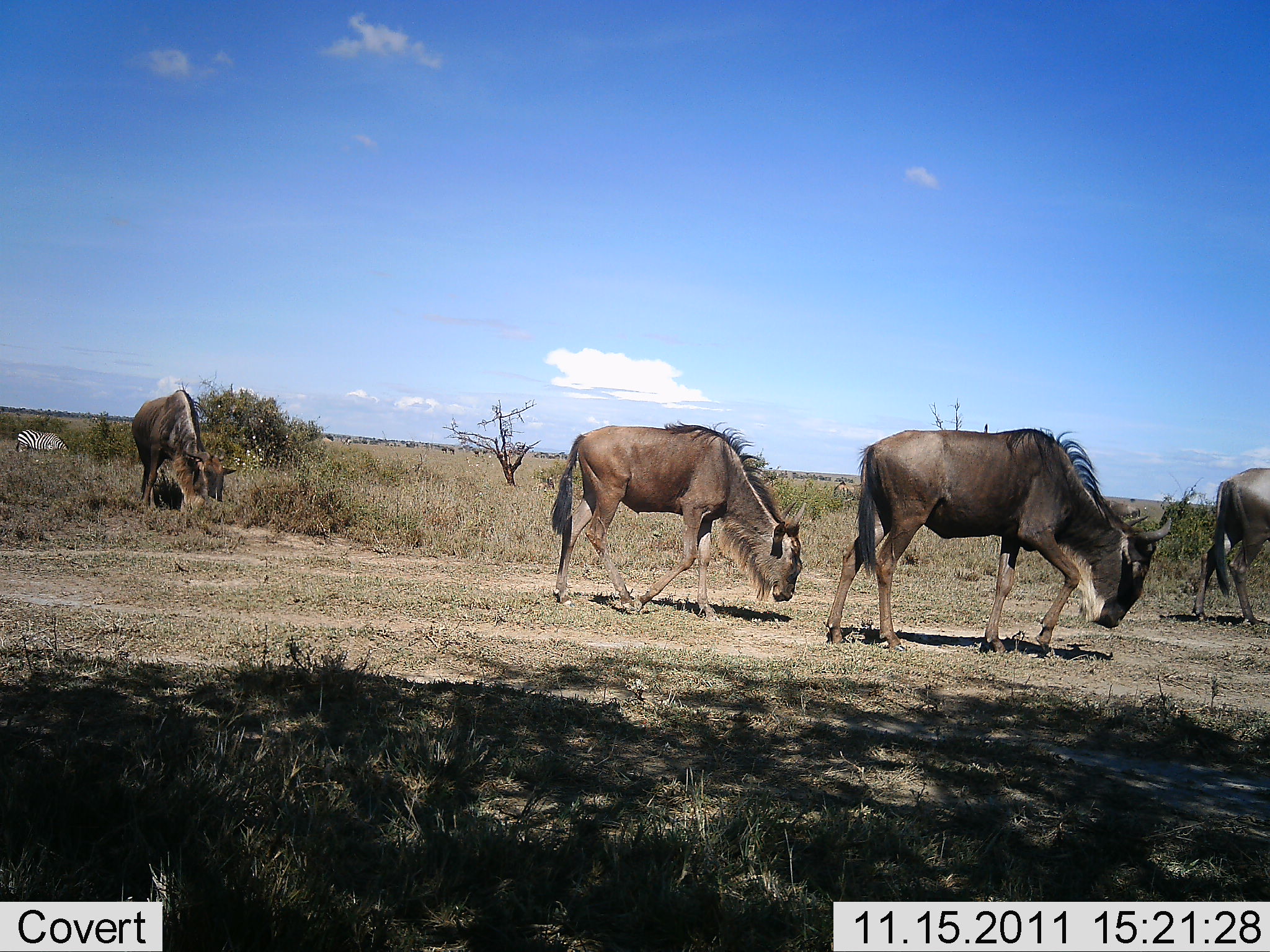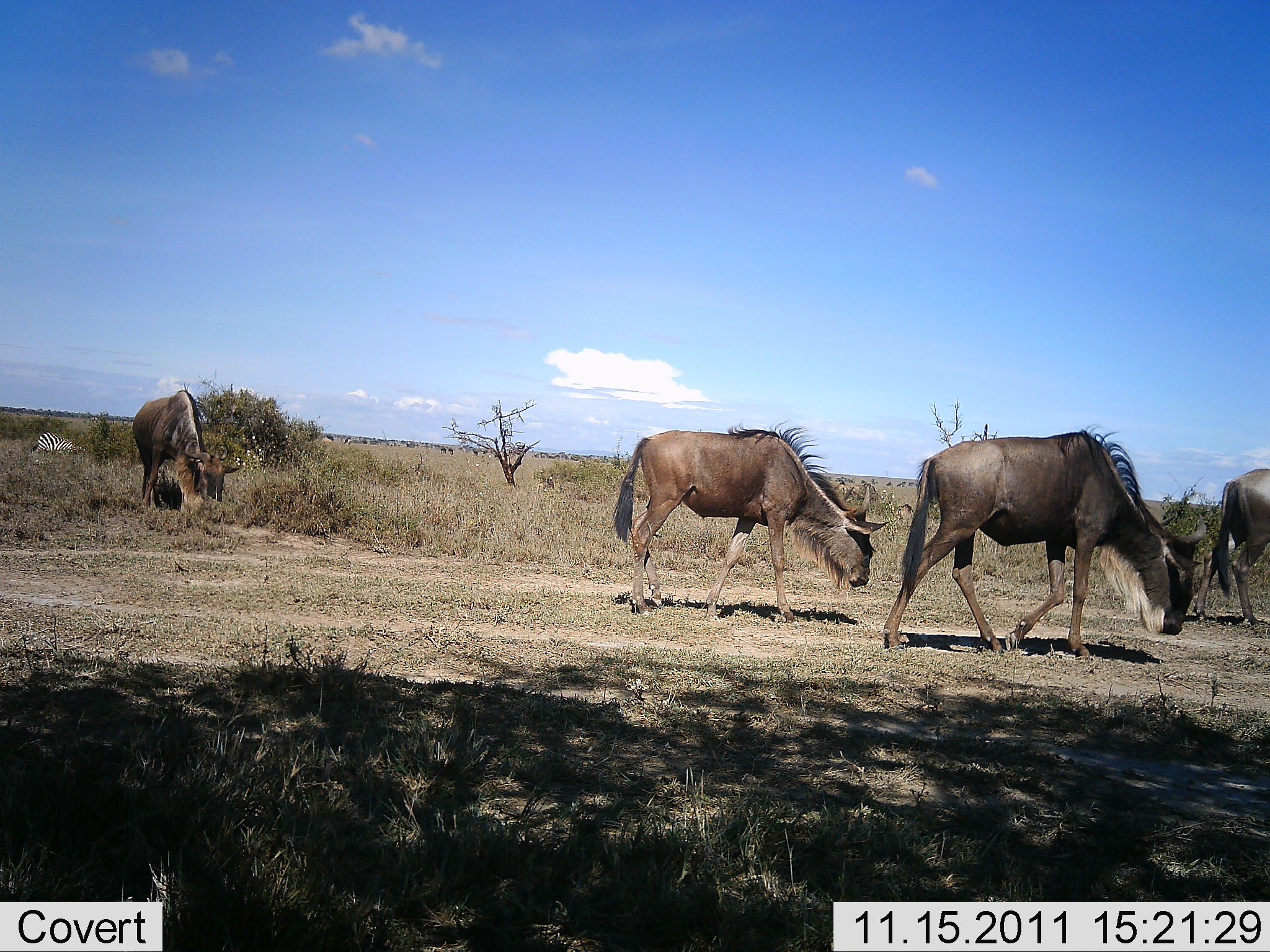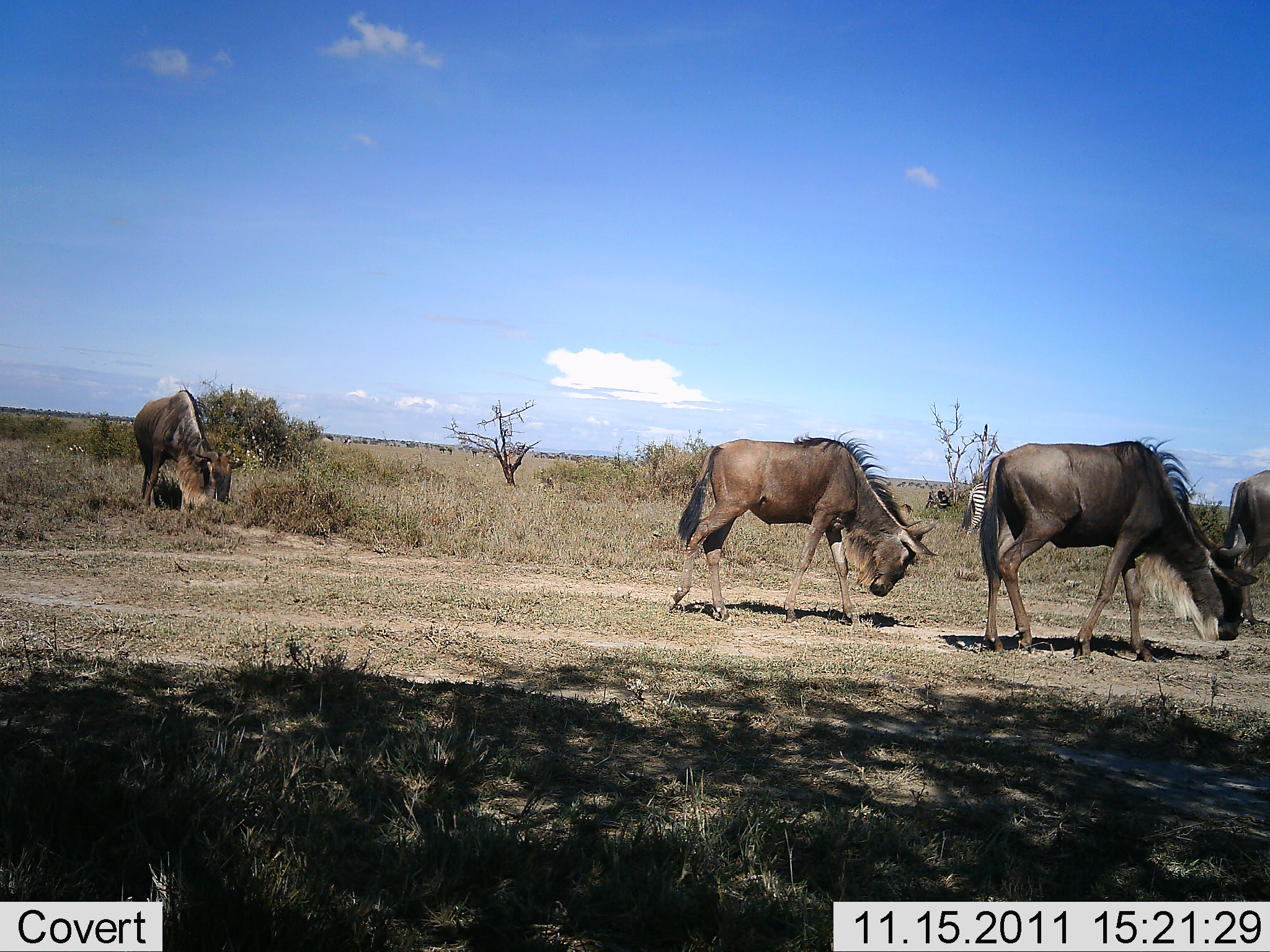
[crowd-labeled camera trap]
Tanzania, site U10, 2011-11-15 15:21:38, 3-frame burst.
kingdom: Animalia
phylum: Chordata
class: Mammalia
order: Artiodactyla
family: Bovidae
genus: Connochaetes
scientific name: Connochaetes taurinus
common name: blue wildebeest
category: wildebeest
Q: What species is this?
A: Wildebeest (blue wildebeest) (Connochaetes taurinus).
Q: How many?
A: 4.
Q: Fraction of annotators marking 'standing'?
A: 20%.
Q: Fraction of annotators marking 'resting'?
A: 0%.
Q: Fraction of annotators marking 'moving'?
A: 87%.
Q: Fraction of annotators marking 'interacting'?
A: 0%.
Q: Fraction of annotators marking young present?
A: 0%.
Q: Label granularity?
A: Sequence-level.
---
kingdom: Animalia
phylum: Chordata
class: Mammalia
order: Perissodactyla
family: Equidae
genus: Equus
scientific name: Equus quagga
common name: plains zebra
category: zebra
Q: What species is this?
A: Zebra (plains zebra) (Equus quagga).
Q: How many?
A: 1.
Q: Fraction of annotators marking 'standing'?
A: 20%.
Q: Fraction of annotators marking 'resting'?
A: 0%.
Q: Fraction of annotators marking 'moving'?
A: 70%.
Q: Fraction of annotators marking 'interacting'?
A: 0%.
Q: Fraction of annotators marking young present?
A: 0%.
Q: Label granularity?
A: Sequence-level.